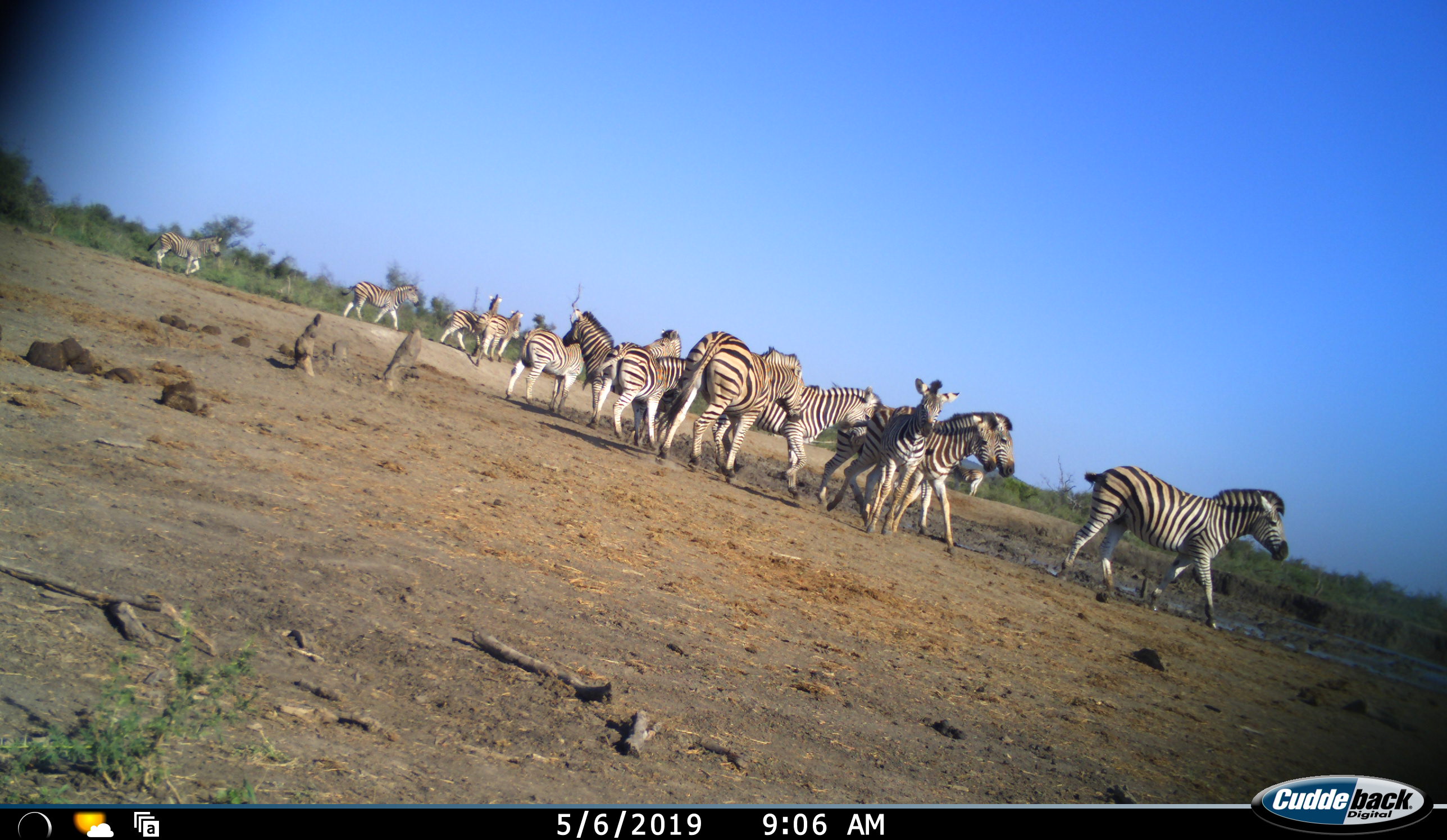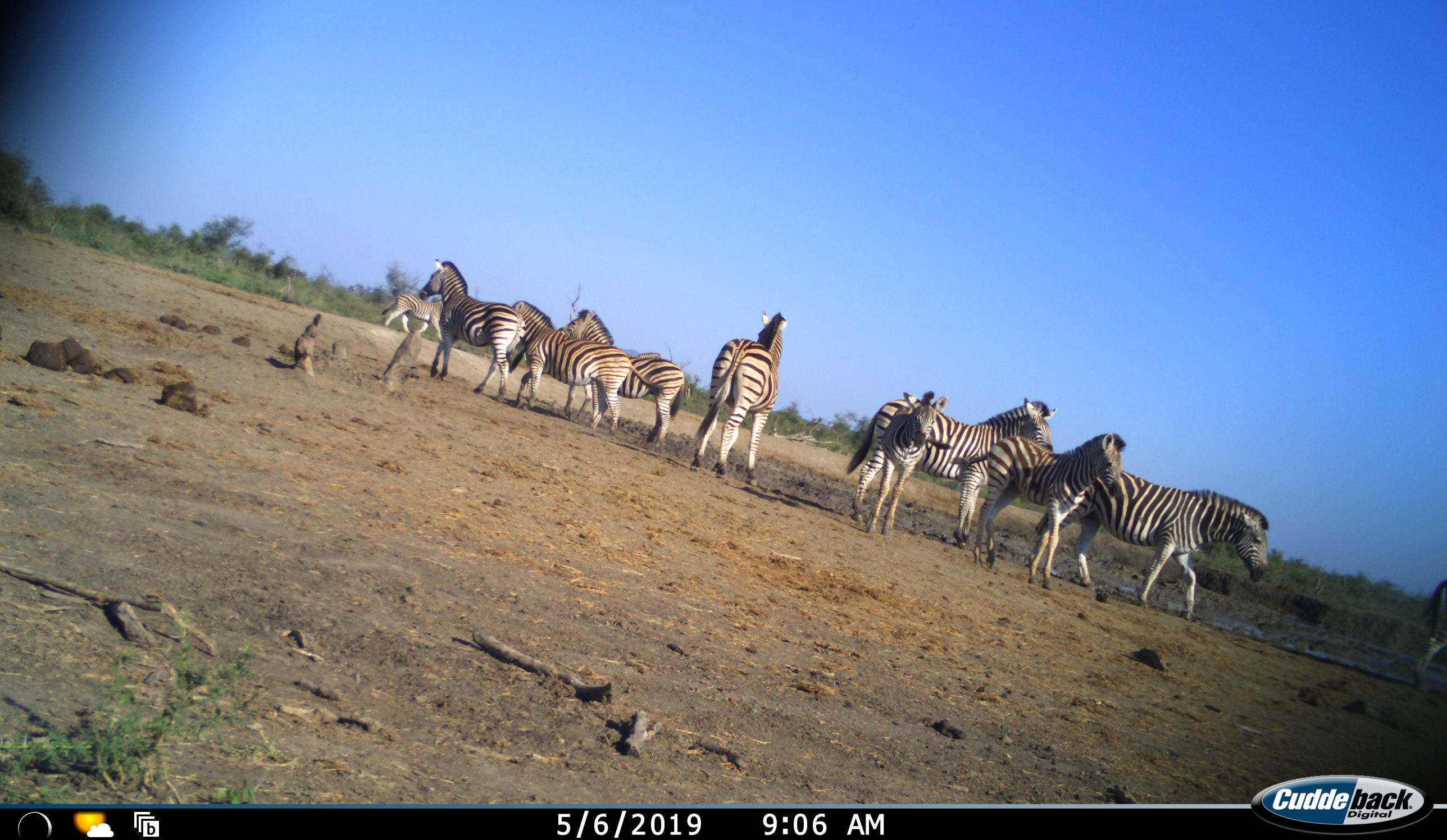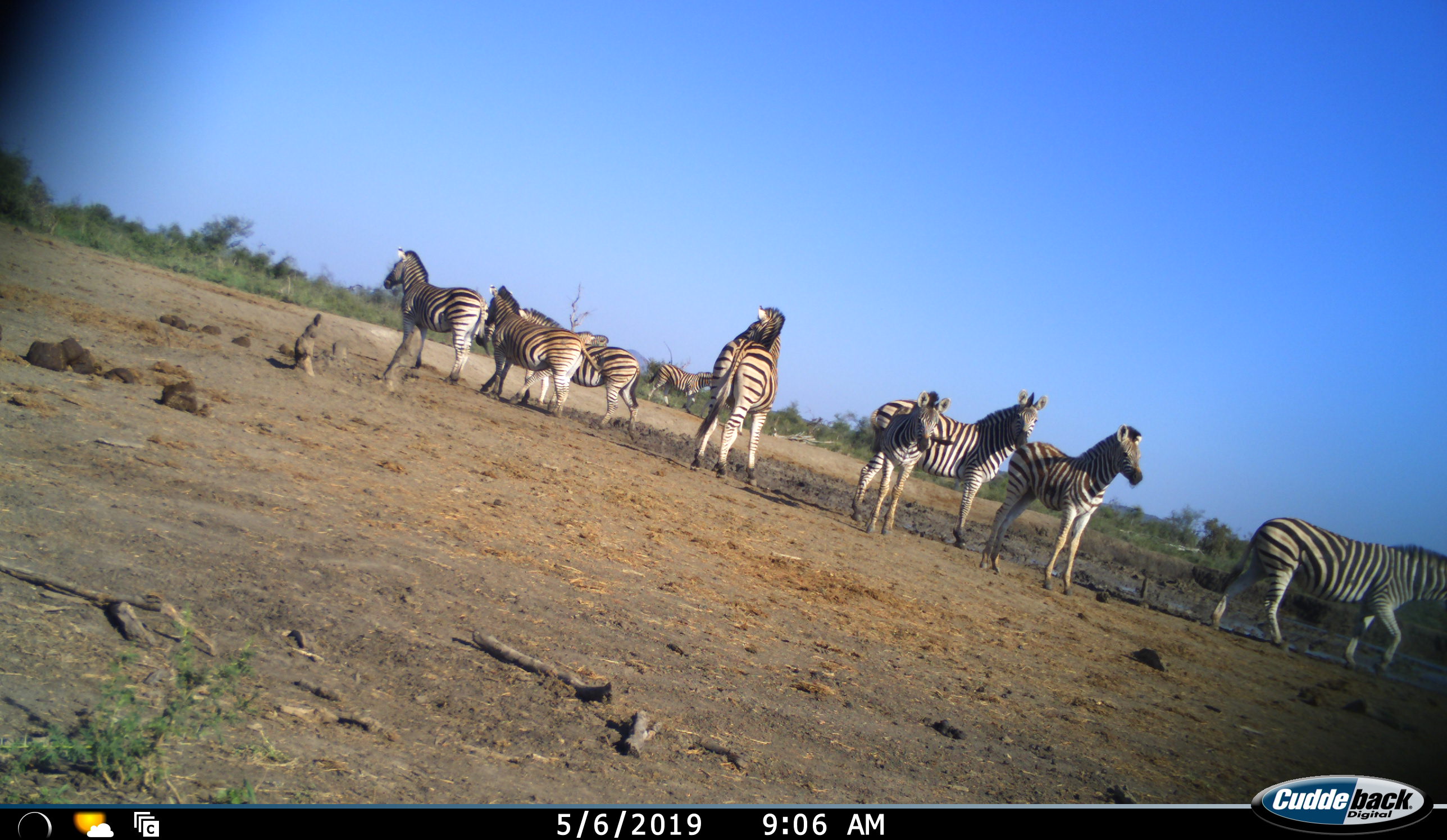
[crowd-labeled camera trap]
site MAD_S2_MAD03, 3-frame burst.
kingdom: Animalia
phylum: Chordata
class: Mammalia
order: Perissodactyla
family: Equidae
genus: Equus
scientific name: Equus quagga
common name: plains zebra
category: zebraplains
Zebraplains (plains zebra) (Equus quagga), count 11-50. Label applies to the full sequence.